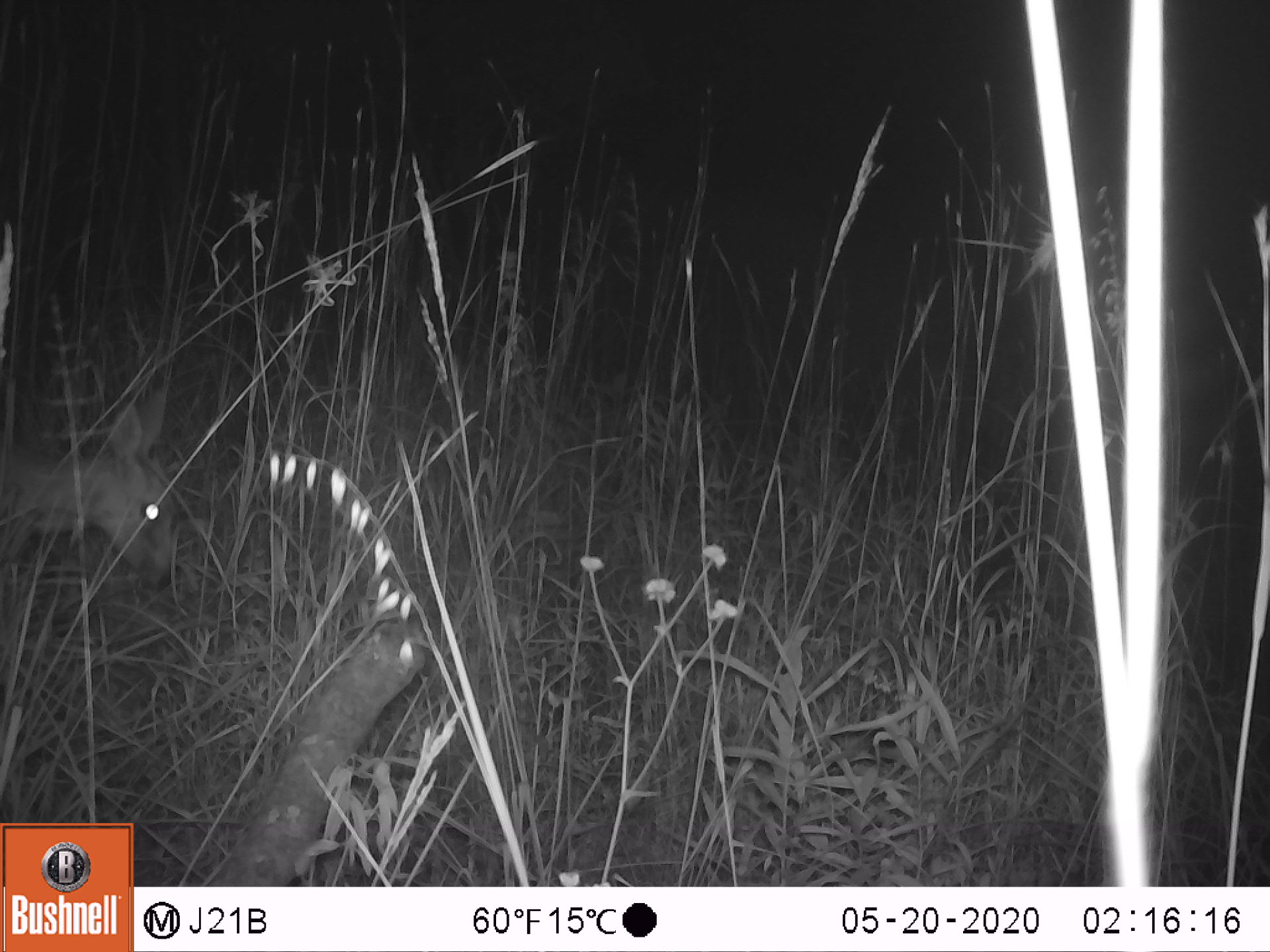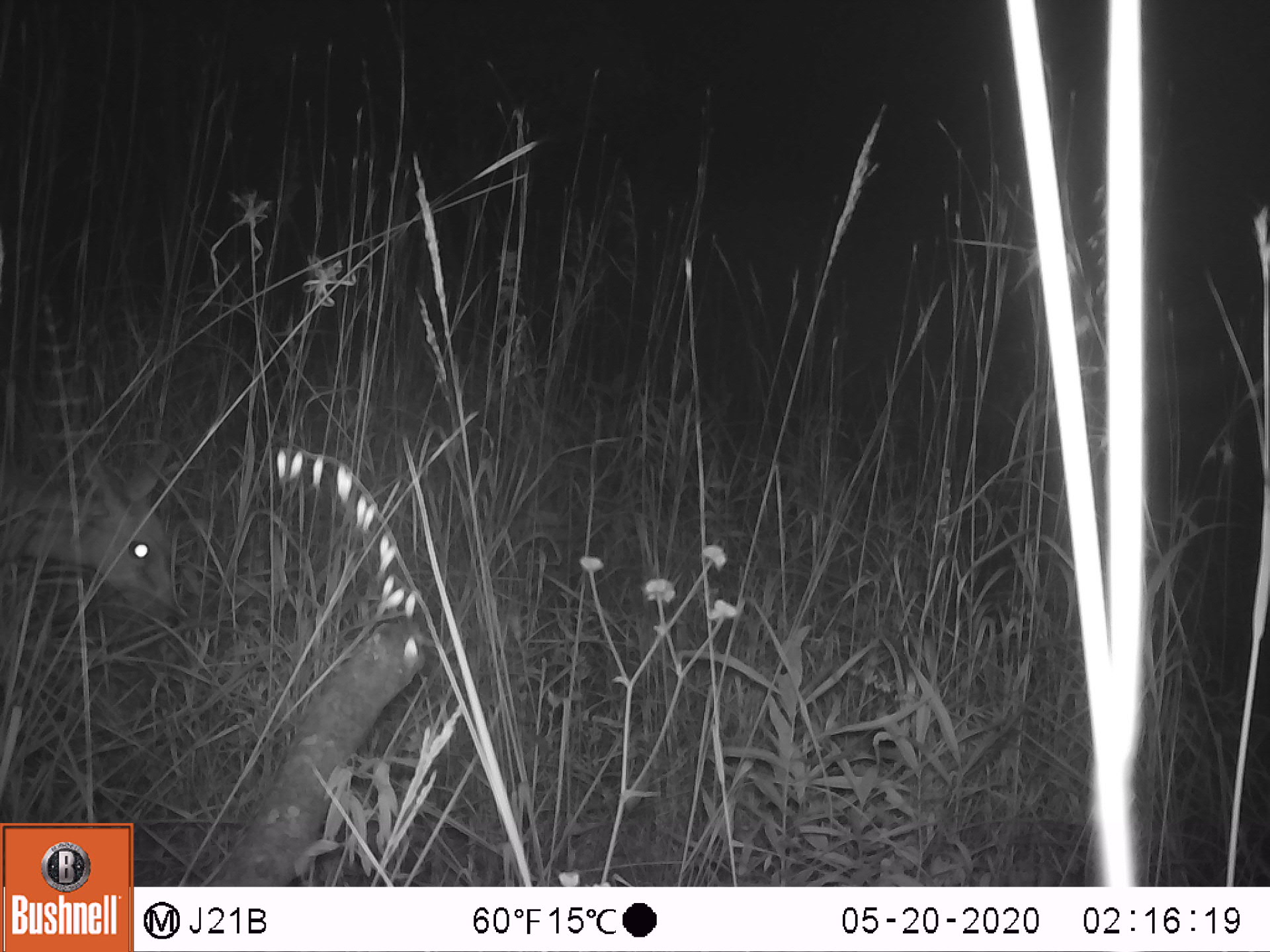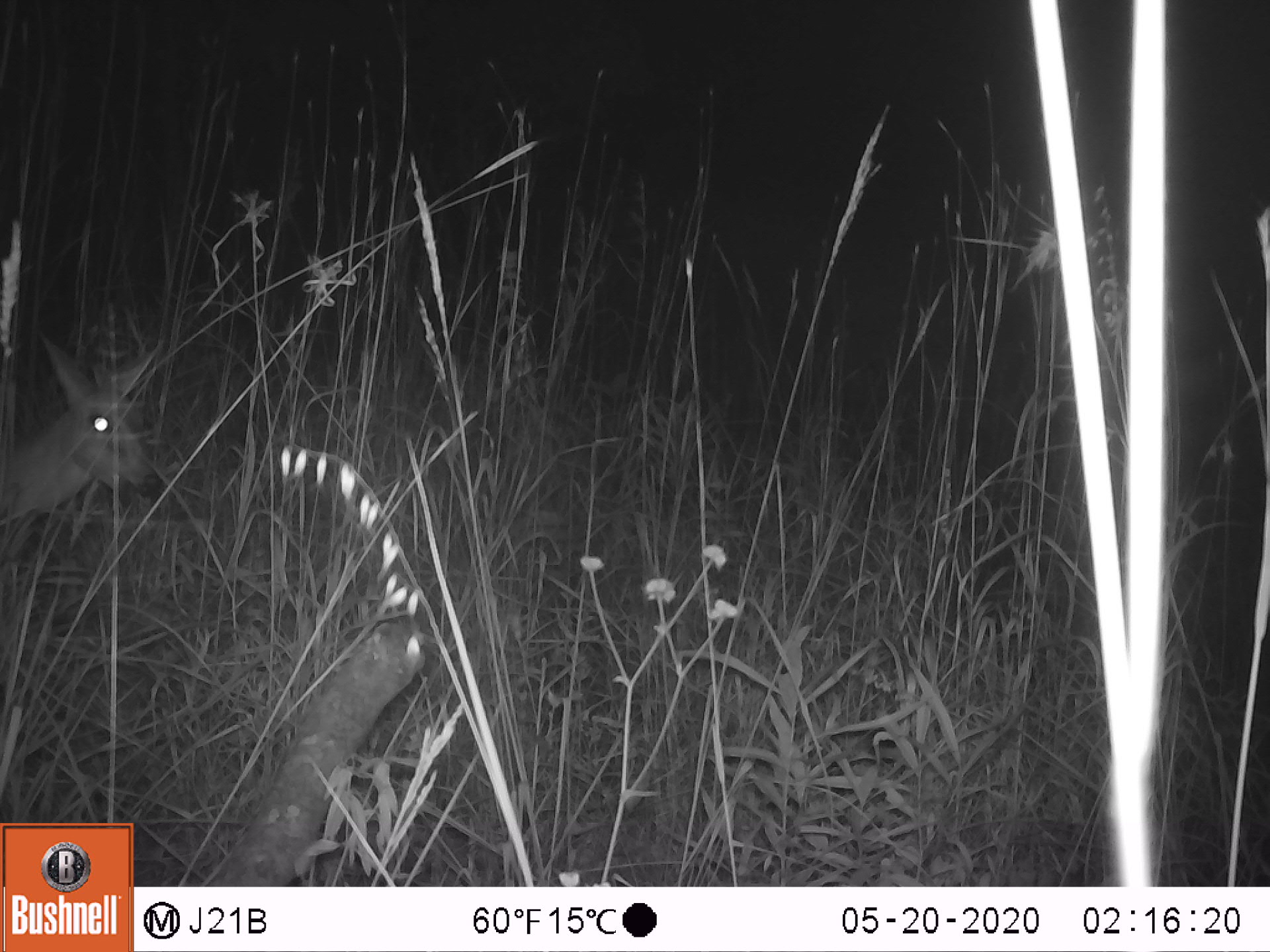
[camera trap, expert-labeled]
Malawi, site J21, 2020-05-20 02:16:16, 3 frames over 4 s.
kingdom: Animalia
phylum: Chordata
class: Mammalia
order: Artiodactyla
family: Bovidae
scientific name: Antilopinae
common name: small antelope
Small antelope (Antilopinae), count 1.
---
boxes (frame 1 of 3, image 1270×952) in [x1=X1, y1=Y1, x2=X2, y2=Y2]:
small antelope: [x1=7, y1=385, x2=174, y2=592]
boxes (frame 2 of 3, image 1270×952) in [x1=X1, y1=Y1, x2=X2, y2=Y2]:
small antelope: [x1=5, y1=418, x2=187, y2=634]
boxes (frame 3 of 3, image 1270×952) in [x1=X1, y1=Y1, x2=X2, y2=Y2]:
small antelope: [x1=3, y1=344, x2=163, y2=557]